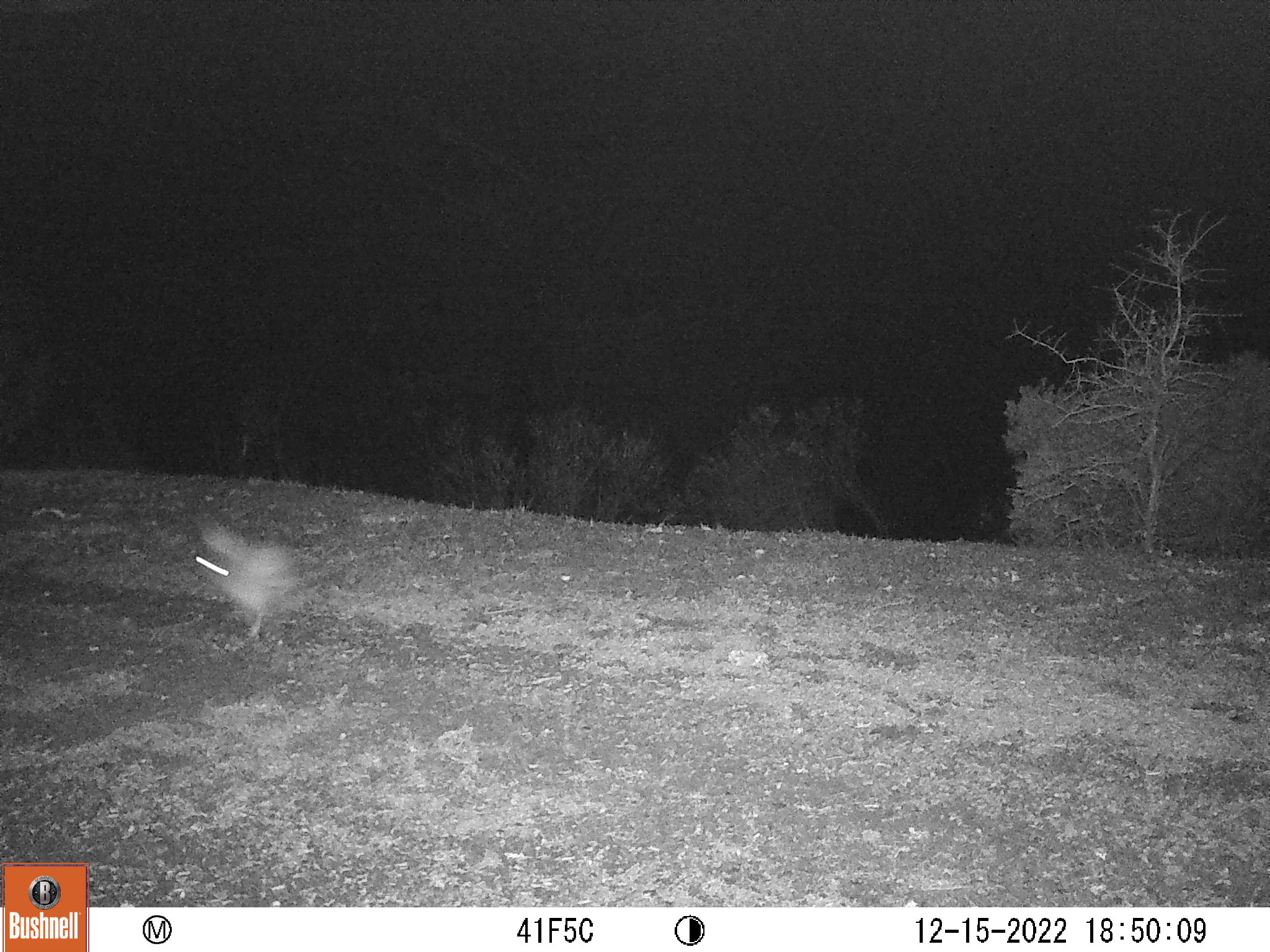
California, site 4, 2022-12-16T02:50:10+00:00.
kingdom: Animalia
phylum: Chordata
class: Mammalia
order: Lagomorpha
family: Leporidae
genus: Lepus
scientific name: Lepus californicus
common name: black-tailed jackrabbit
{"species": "black-tailed jackrabbit (Lepus californicus)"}